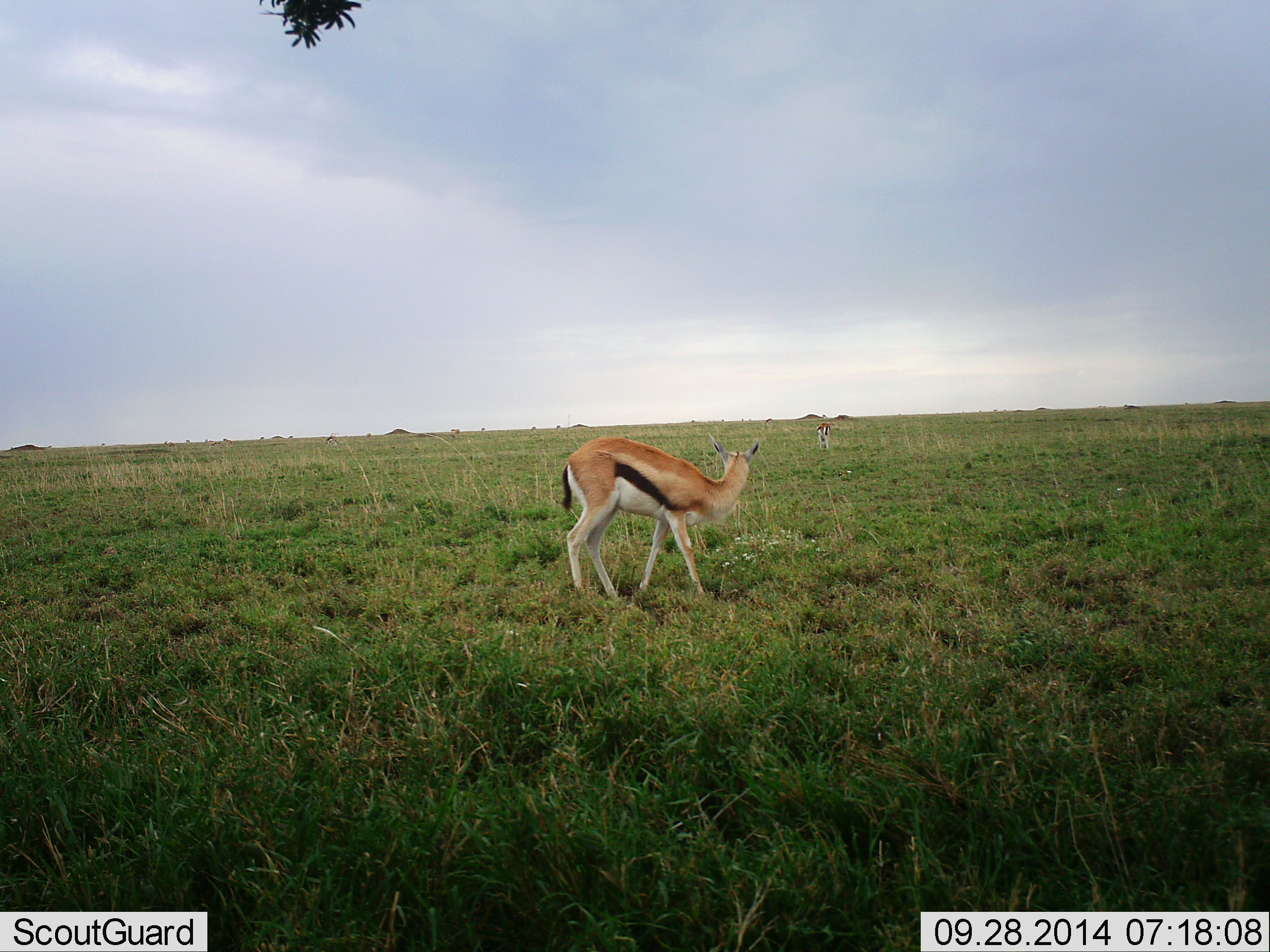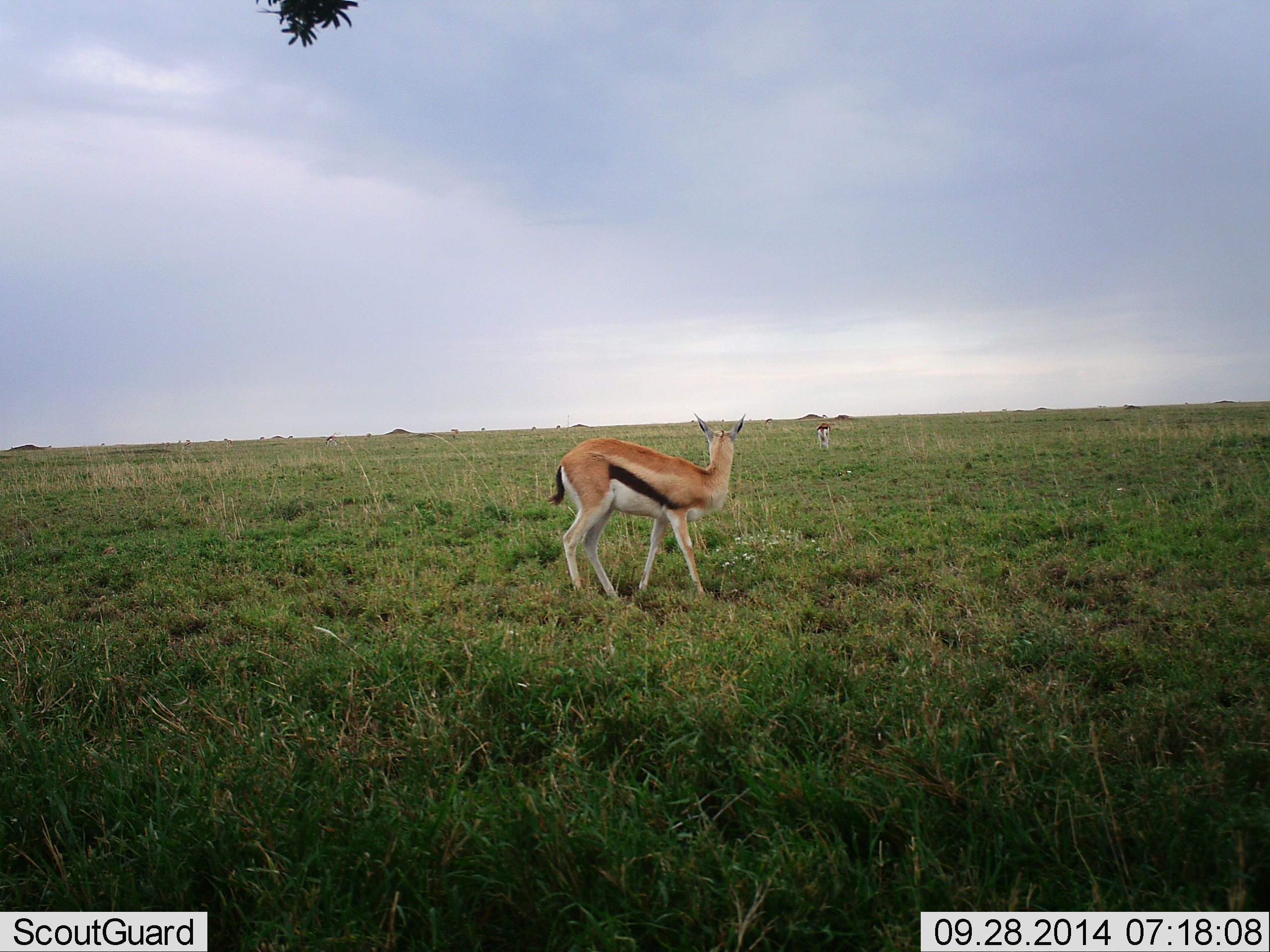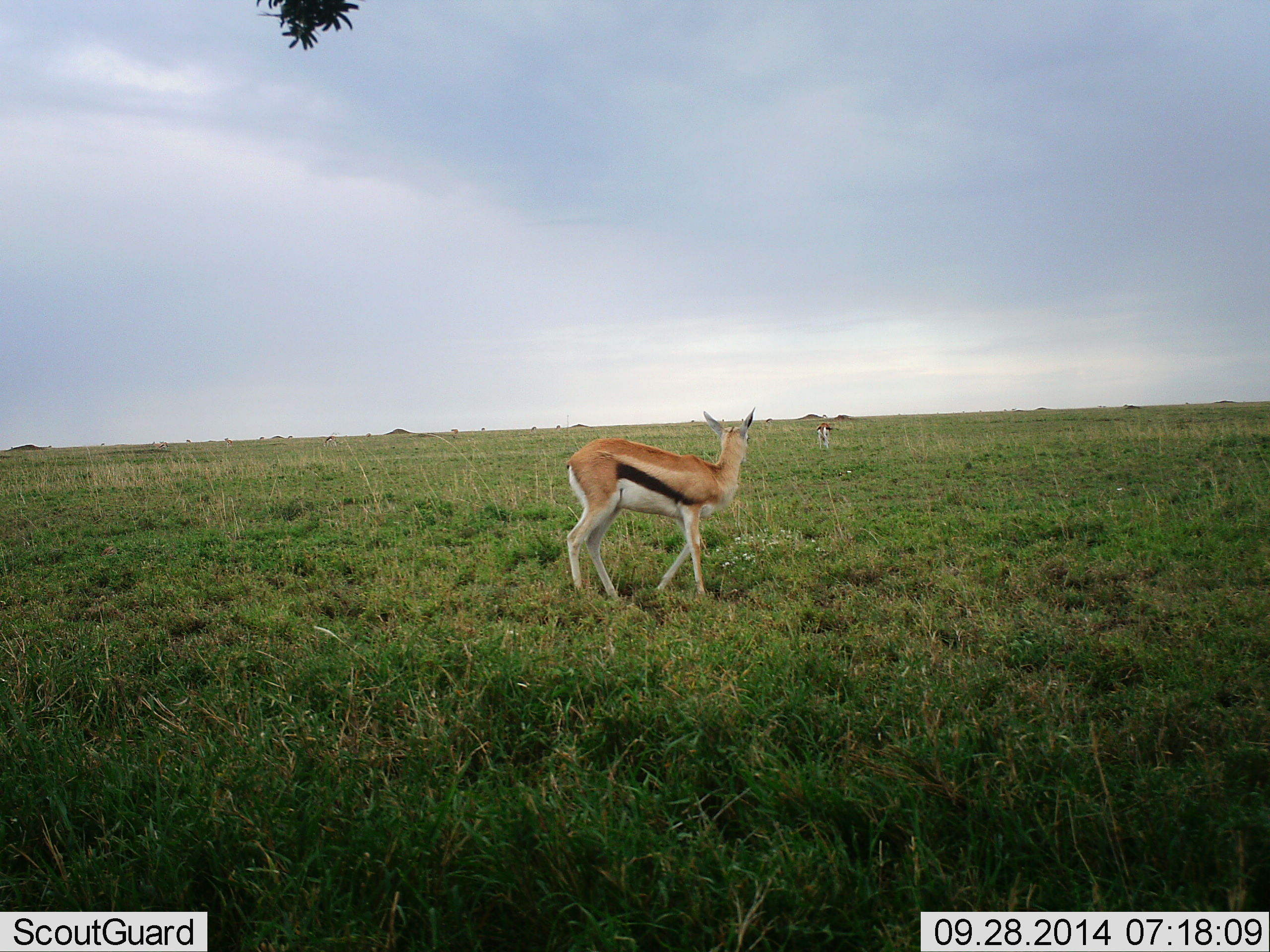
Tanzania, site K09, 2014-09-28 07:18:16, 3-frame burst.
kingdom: Animalia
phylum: Chordata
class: Mammalia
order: Artiodactyla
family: Bovidae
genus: Eudorcas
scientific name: Eudorcas thomsonii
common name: thomson's gazelle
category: gazellethomsons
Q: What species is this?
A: Gazellethomsons (thomson's gazelle) (Eudorcas thomsonii).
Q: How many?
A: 2.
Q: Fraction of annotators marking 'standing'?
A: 80%.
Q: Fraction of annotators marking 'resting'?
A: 0%.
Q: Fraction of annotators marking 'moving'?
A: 10%.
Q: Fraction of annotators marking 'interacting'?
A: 10%.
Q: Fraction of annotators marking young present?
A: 0%.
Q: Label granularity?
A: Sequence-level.